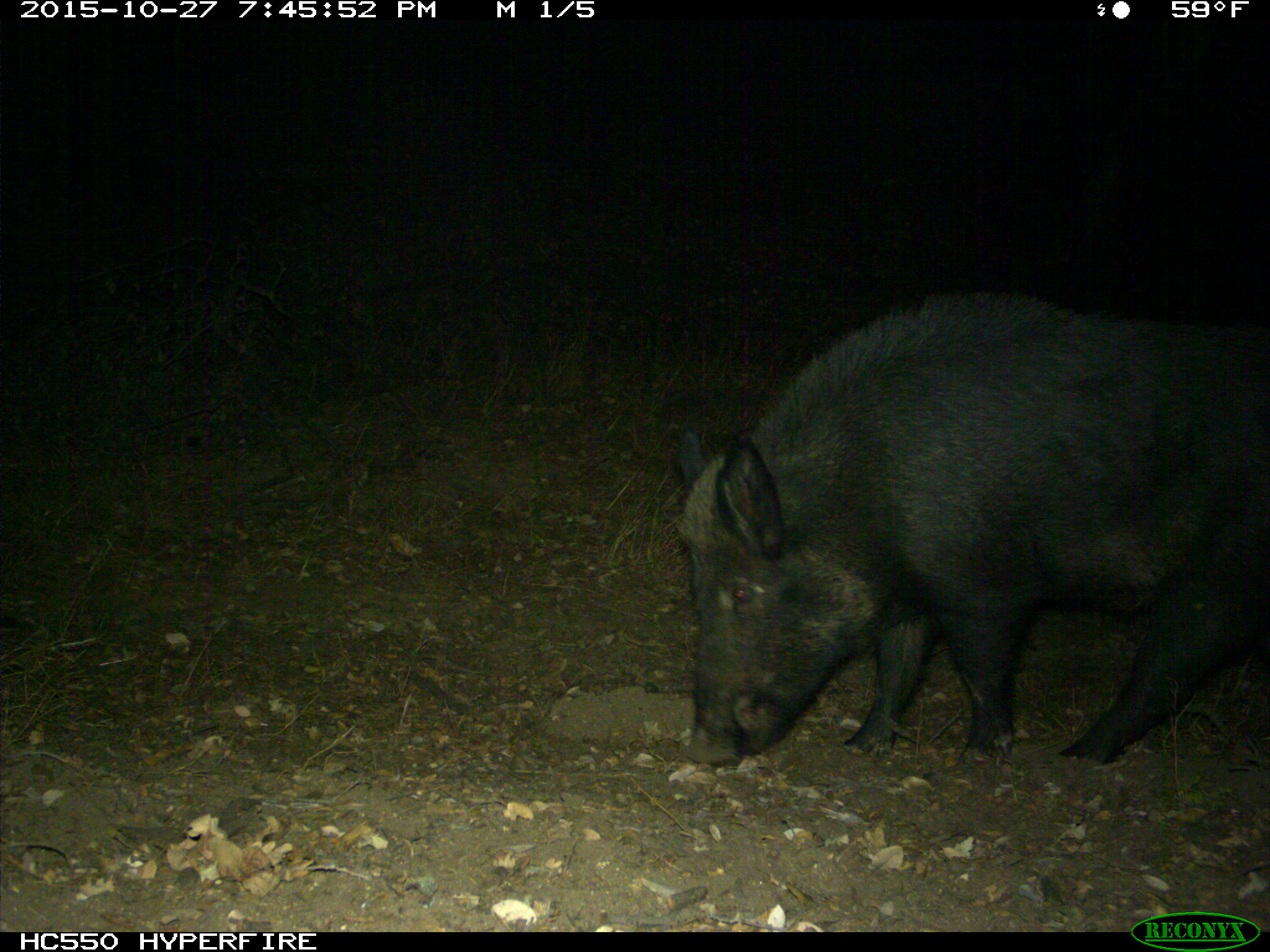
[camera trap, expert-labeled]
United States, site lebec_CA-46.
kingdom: Animalia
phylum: Chordata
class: Mammalia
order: Artiodactyla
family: Suidae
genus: Sus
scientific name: Sus scrofa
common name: wild boar